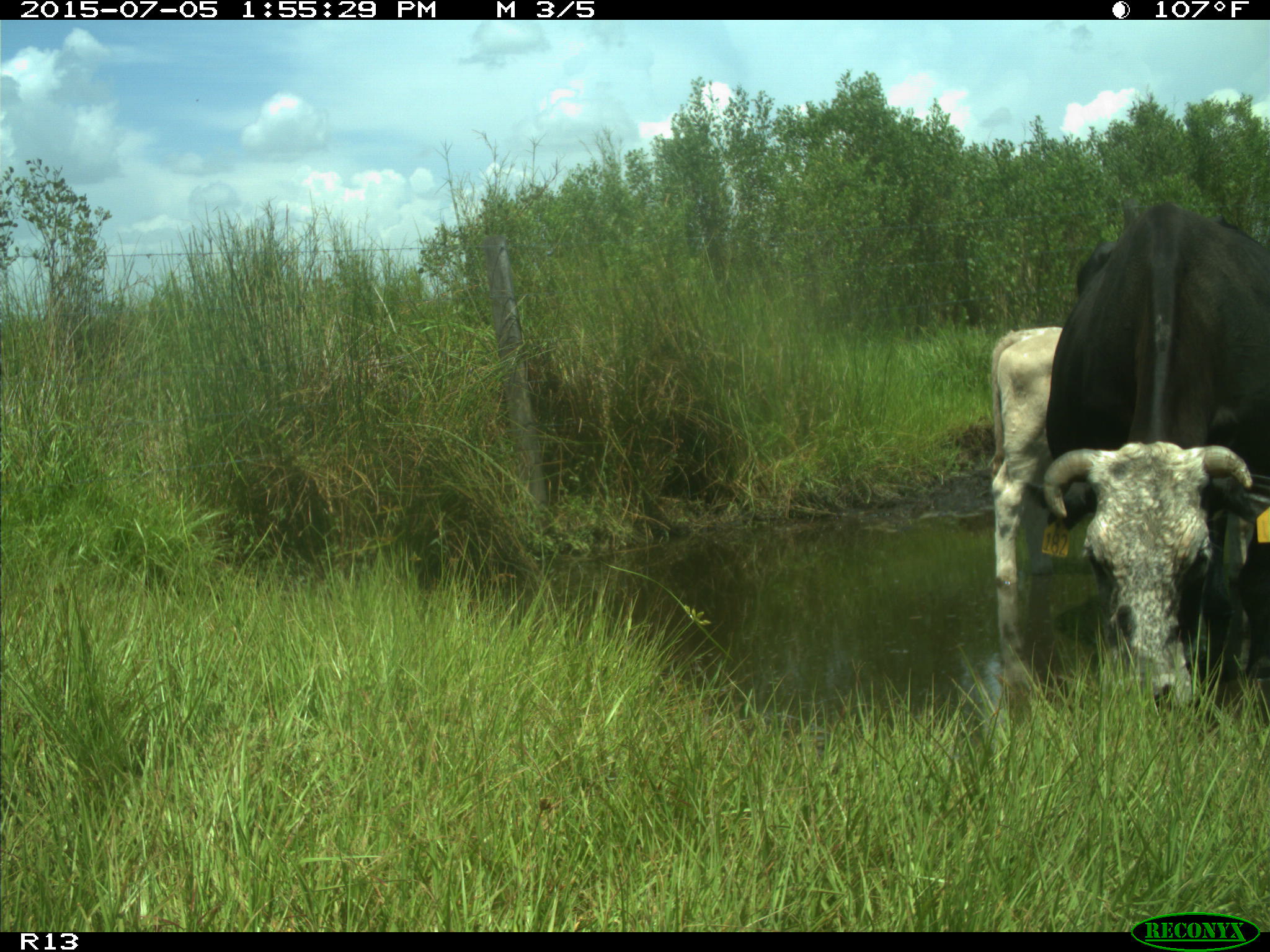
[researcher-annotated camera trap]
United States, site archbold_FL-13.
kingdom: Animalia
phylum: Chordata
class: Mammalia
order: Artiodactyla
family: Bovidae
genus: Bos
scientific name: Bos taurus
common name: domestic cow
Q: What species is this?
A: Bos taurus (domestic cow).